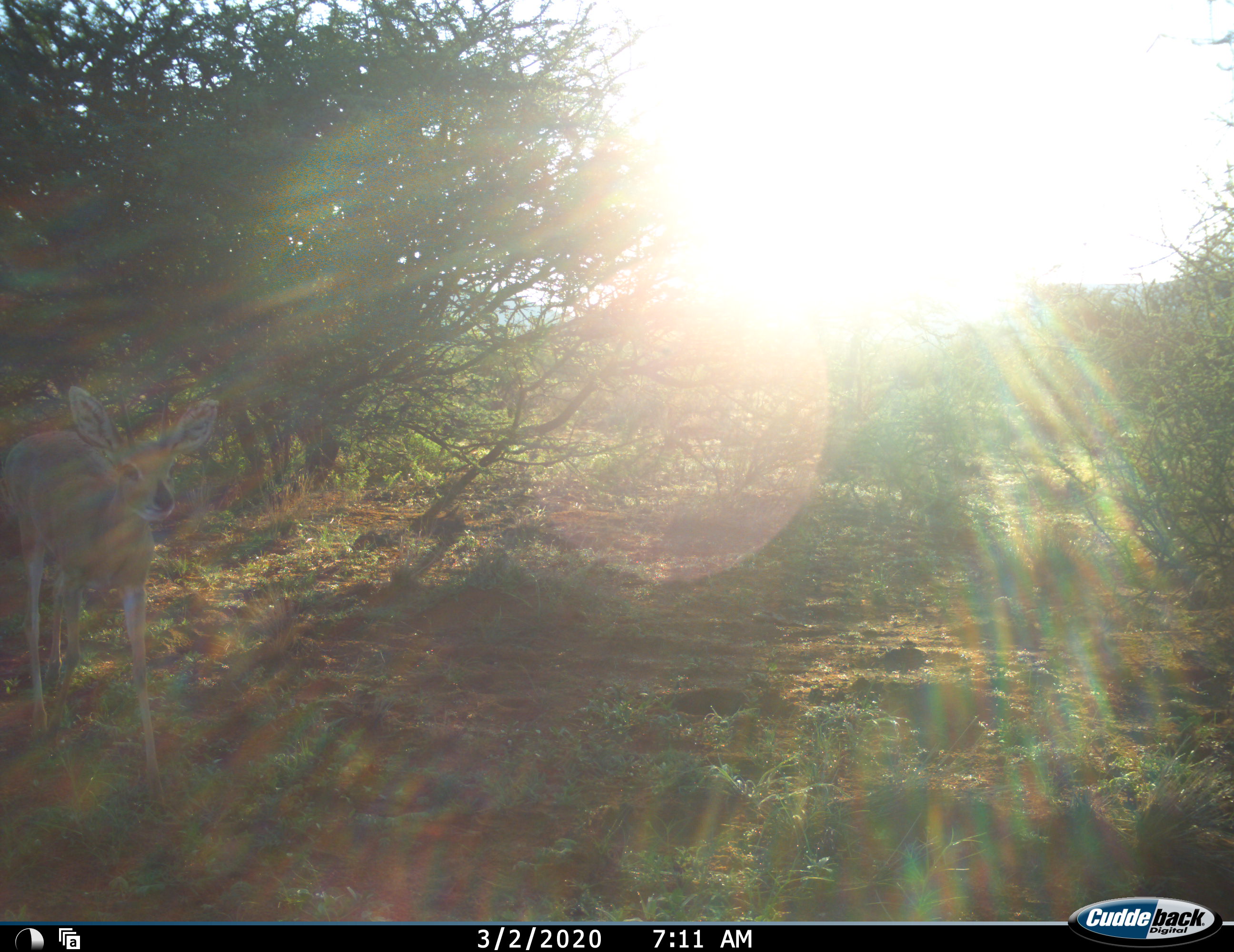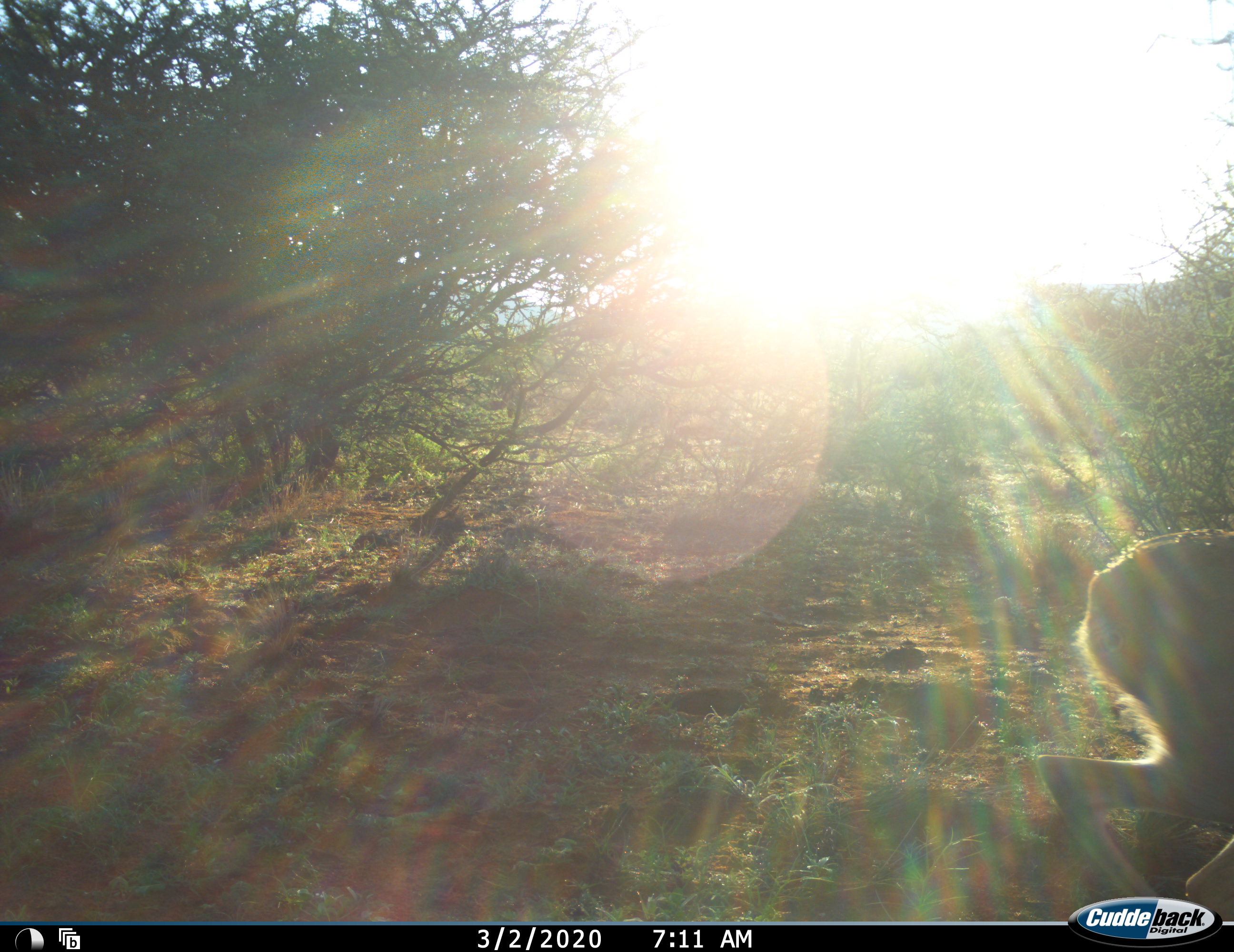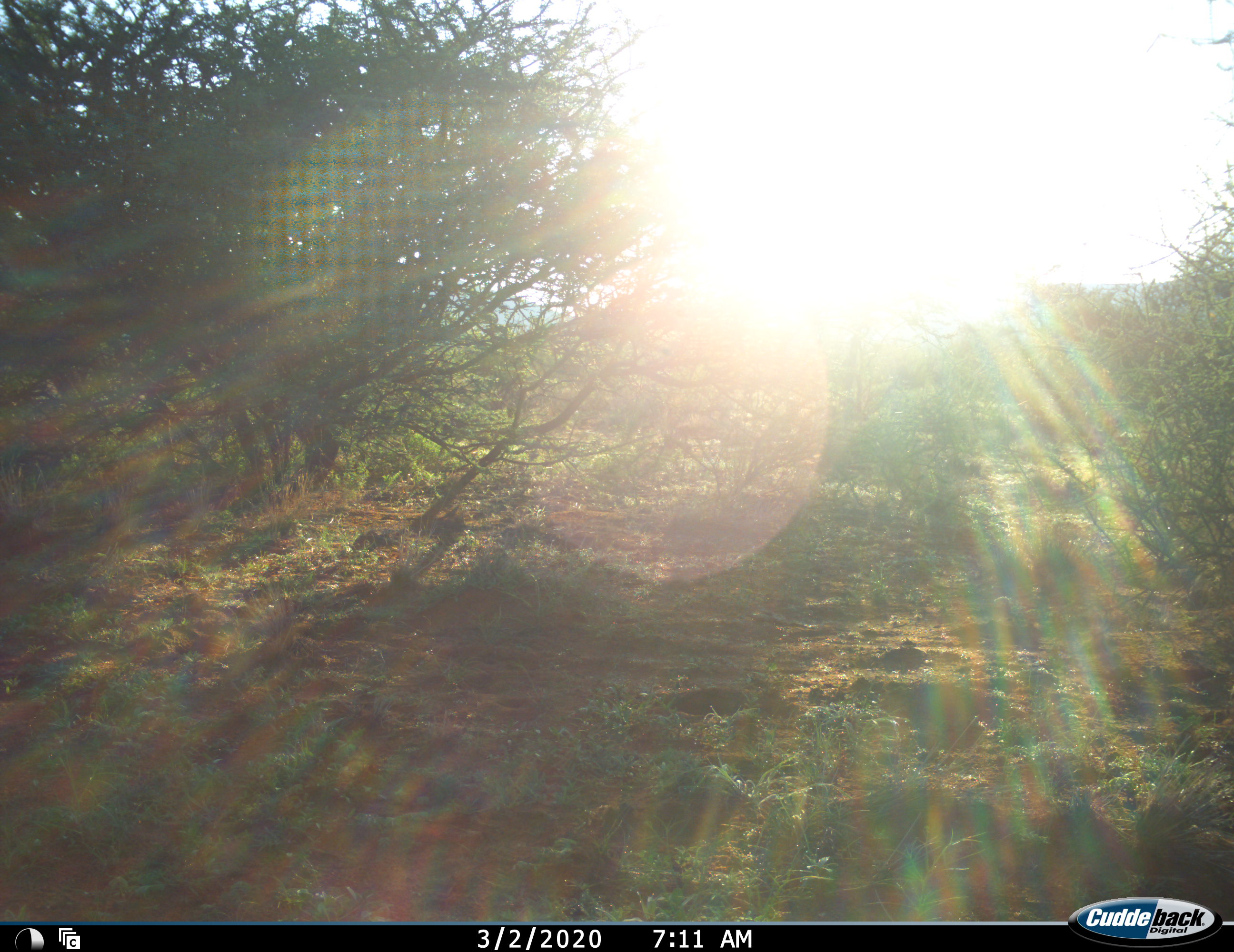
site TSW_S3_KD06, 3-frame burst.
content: unidentified animal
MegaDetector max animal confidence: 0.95